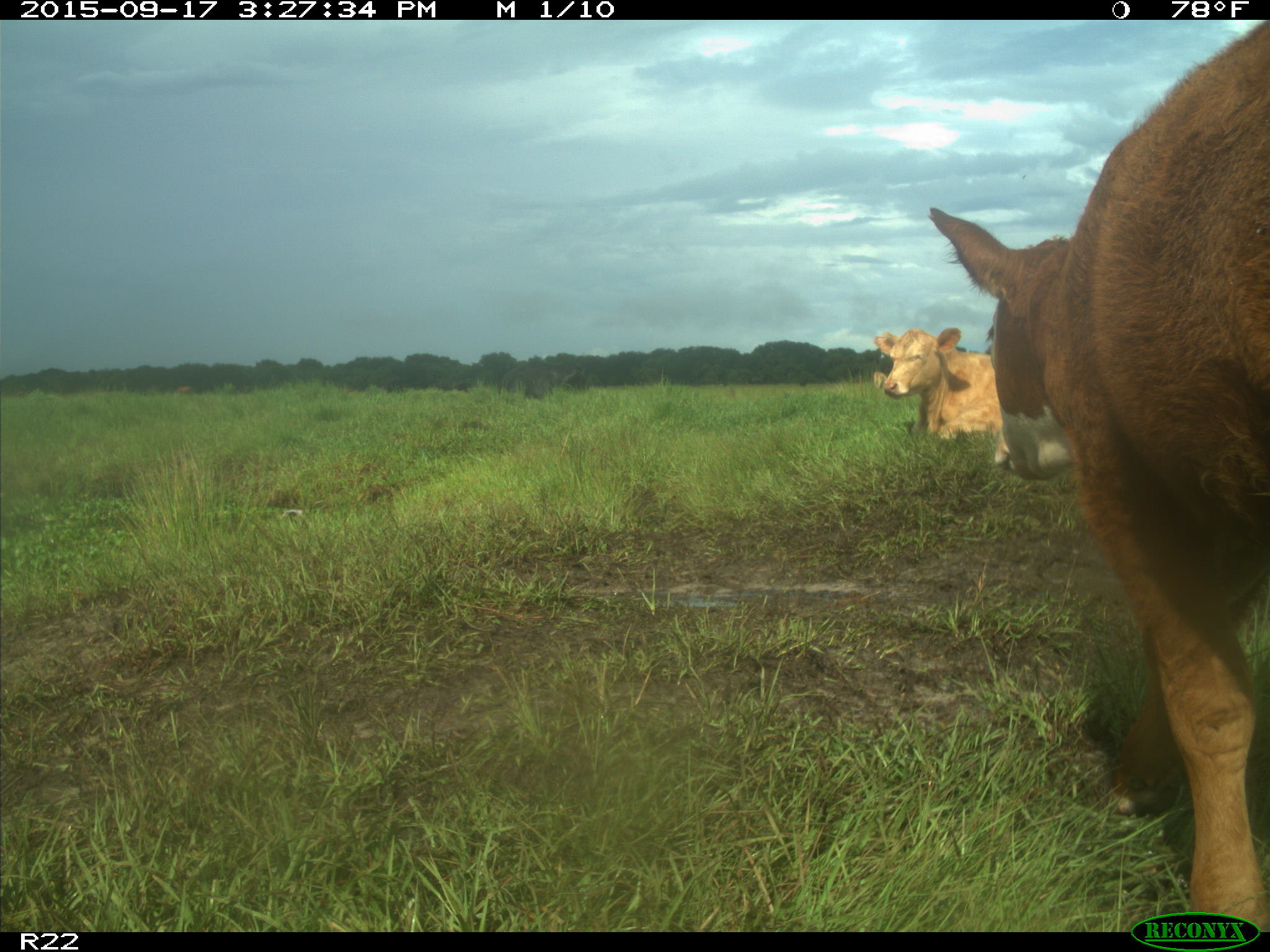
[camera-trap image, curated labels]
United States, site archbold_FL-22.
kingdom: Animalia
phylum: Chordata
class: Mammalia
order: Artiodactyla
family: Bovidae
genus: Bos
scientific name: Bos taurus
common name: domestic cow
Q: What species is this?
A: Bos taurus (domestic cow).